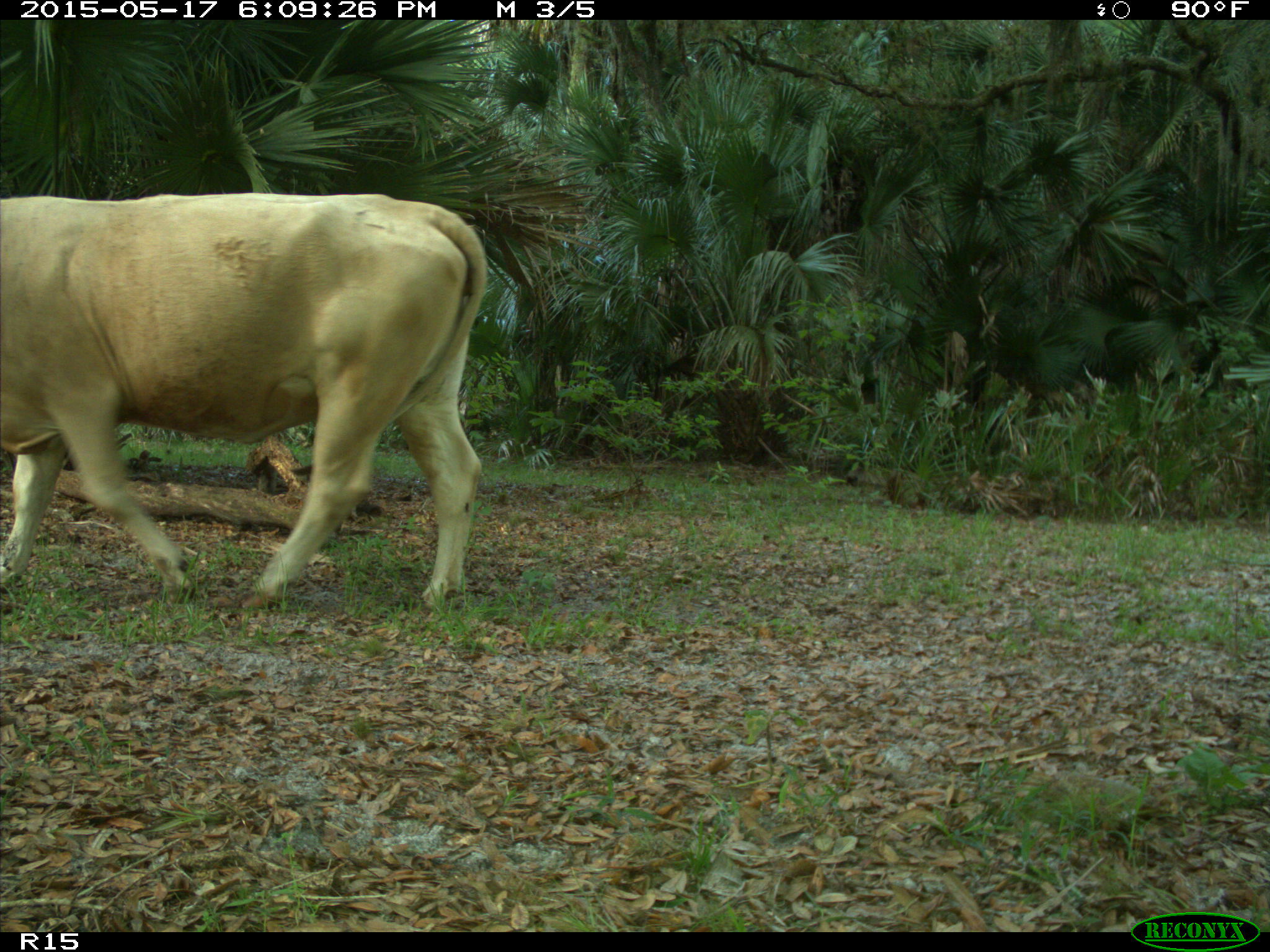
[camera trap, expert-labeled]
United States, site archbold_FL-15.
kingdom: Animalia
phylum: Chordata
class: Mammalia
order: Artiodactyla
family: Bovidae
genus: Bos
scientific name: Bos taurus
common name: domestic cow